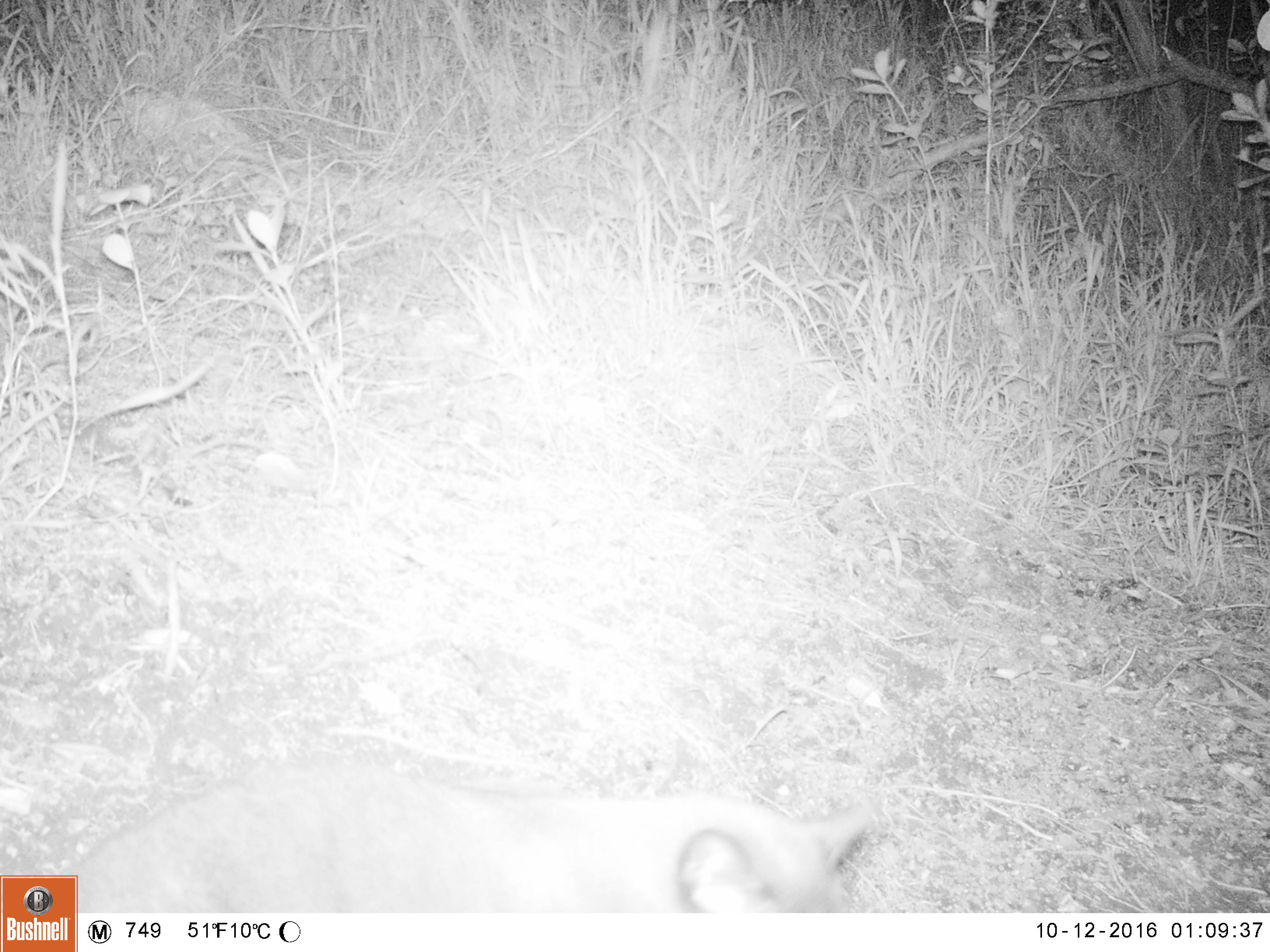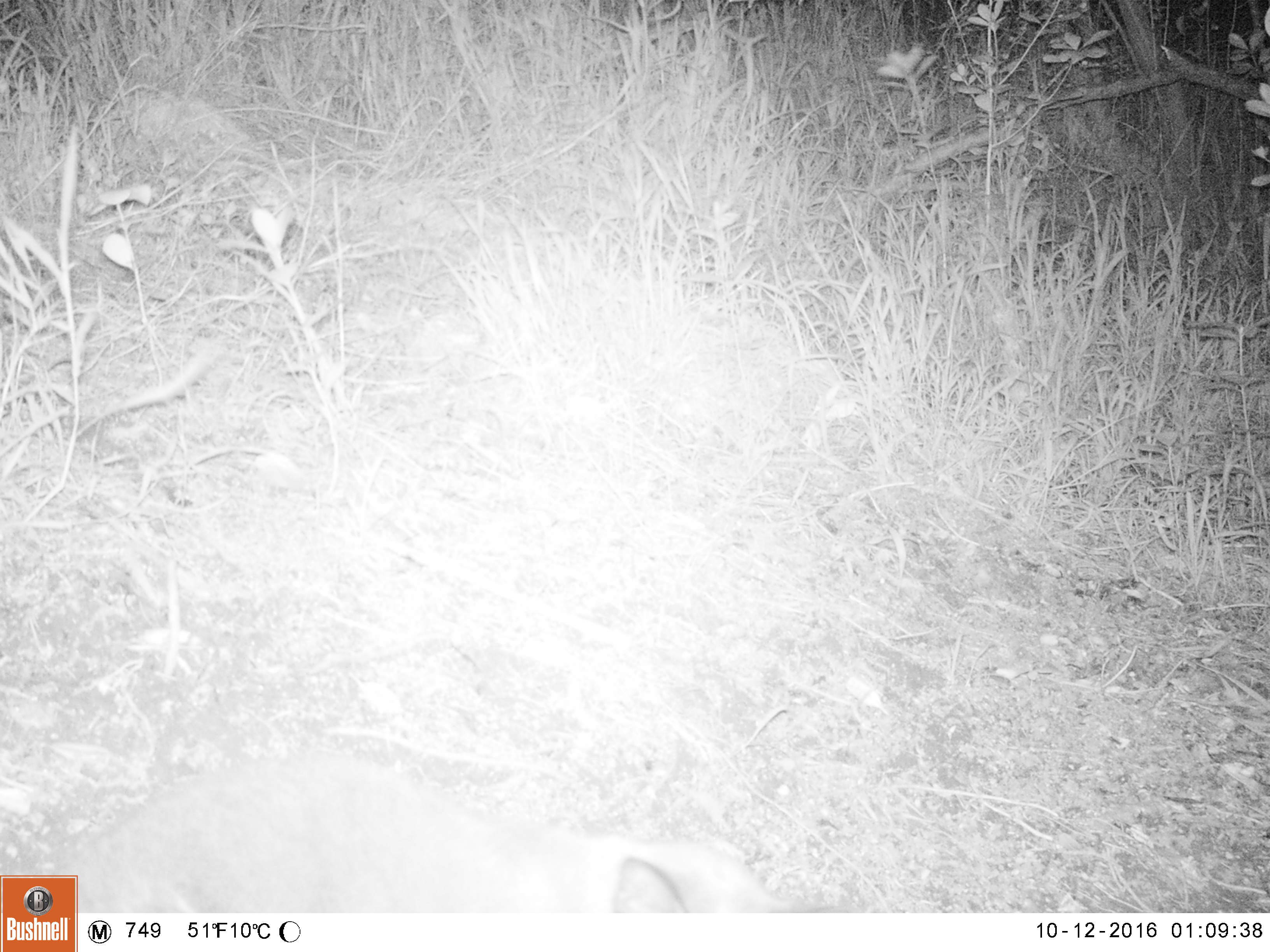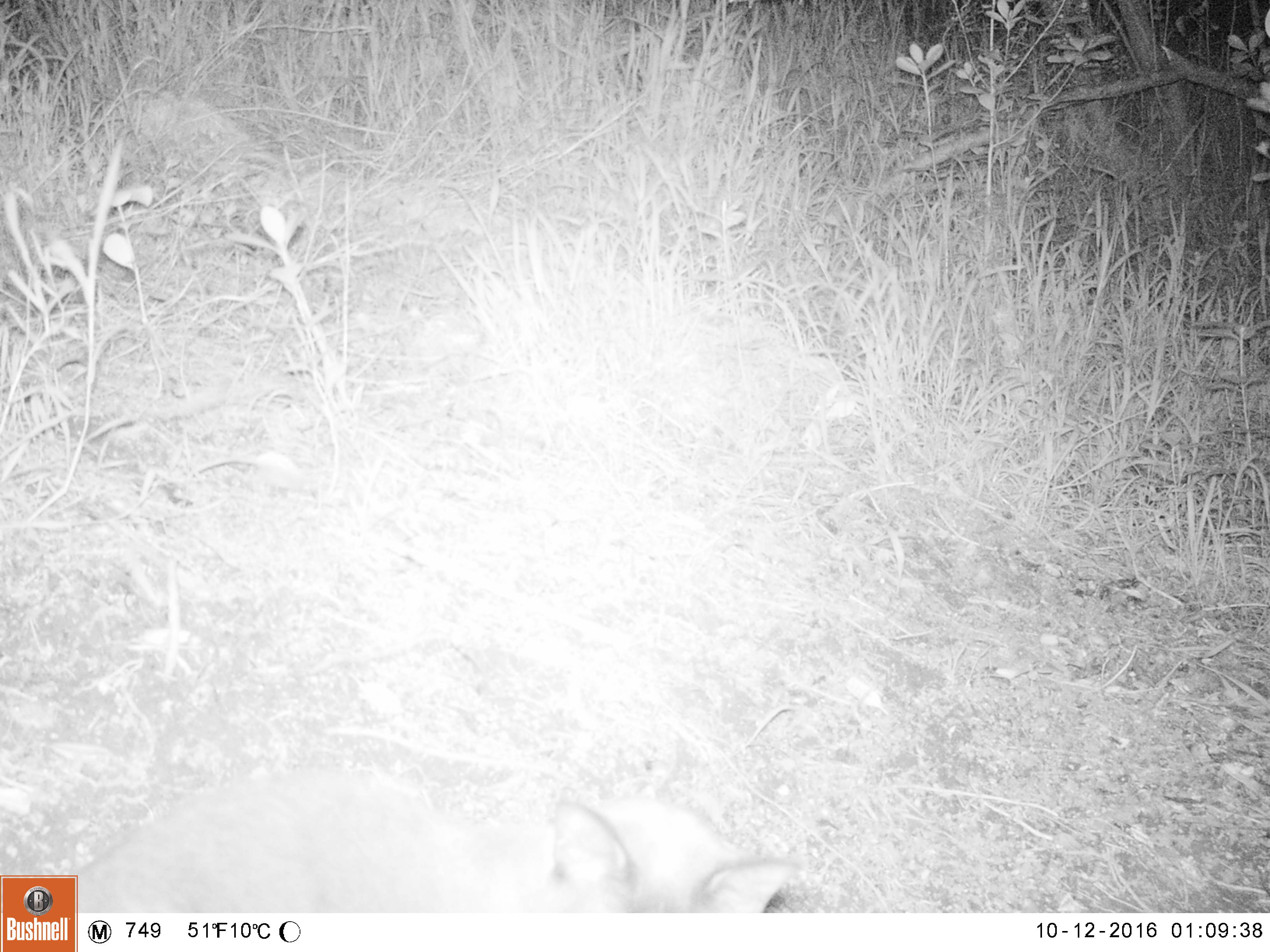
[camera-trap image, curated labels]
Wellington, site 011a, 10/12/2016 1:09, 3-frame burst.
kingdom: Animalia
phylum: Chordata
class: Mammalia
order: Carnivora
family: Felidae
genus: Felis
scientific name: Felis catus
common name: cat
Cat (Felis catus).